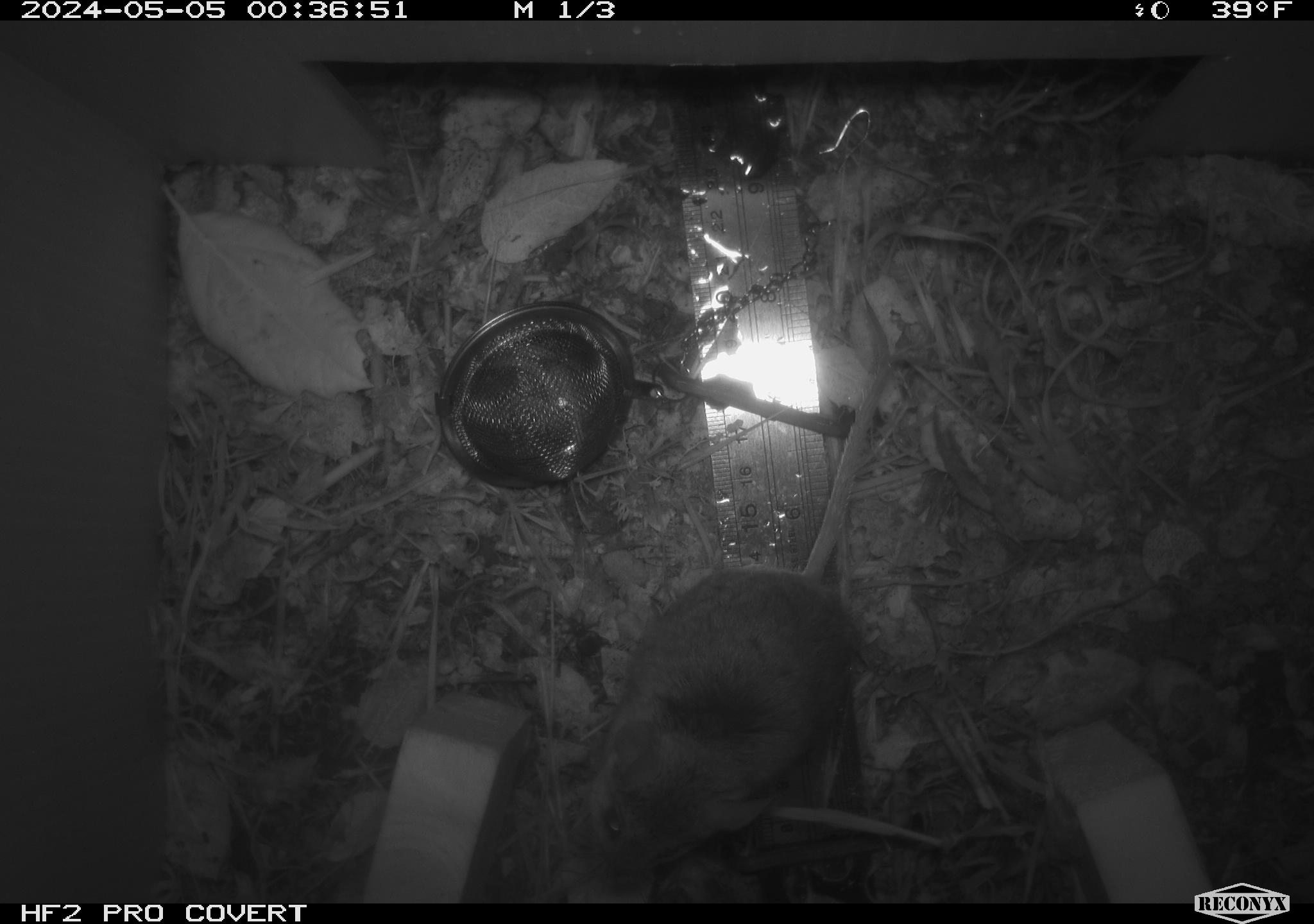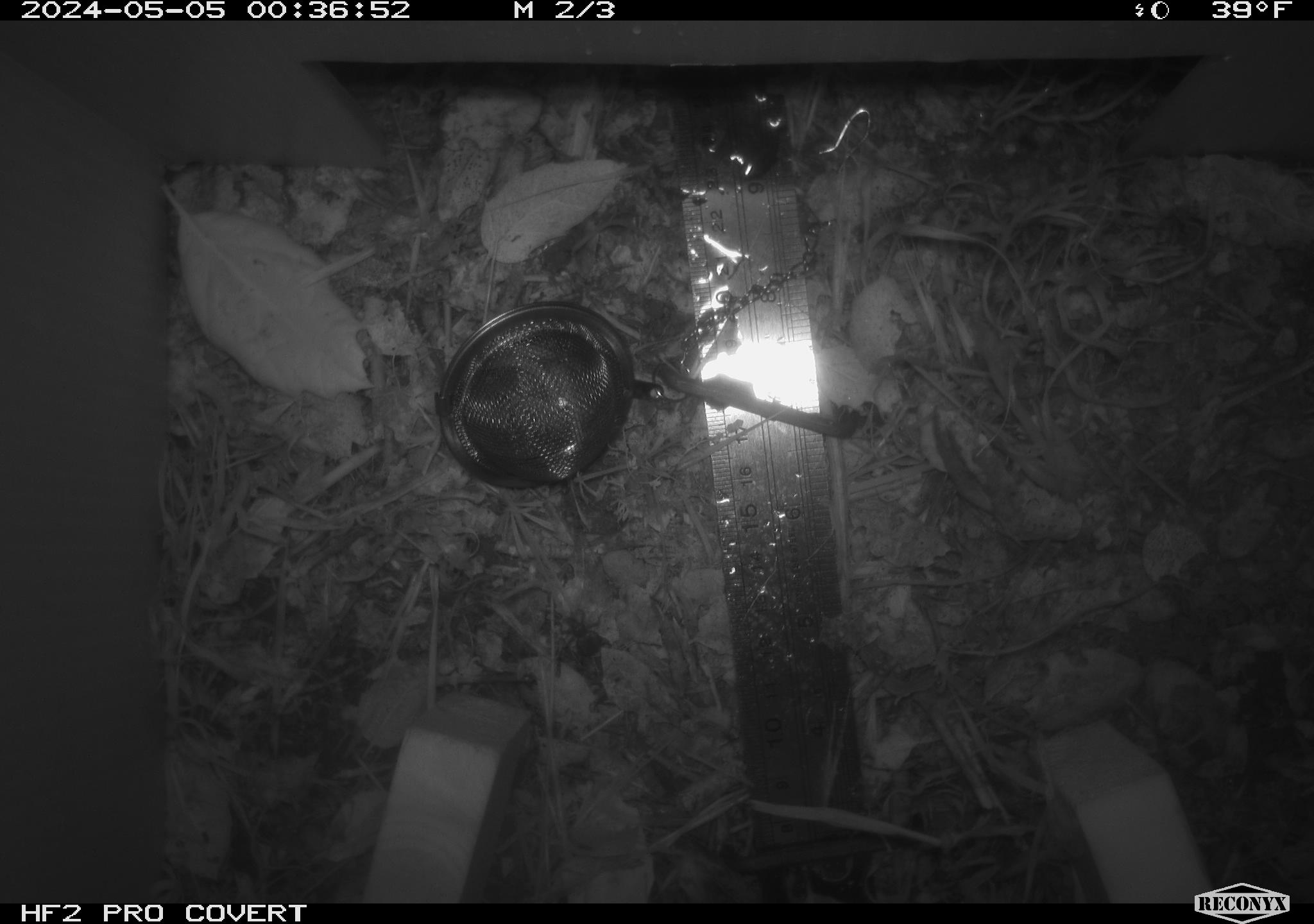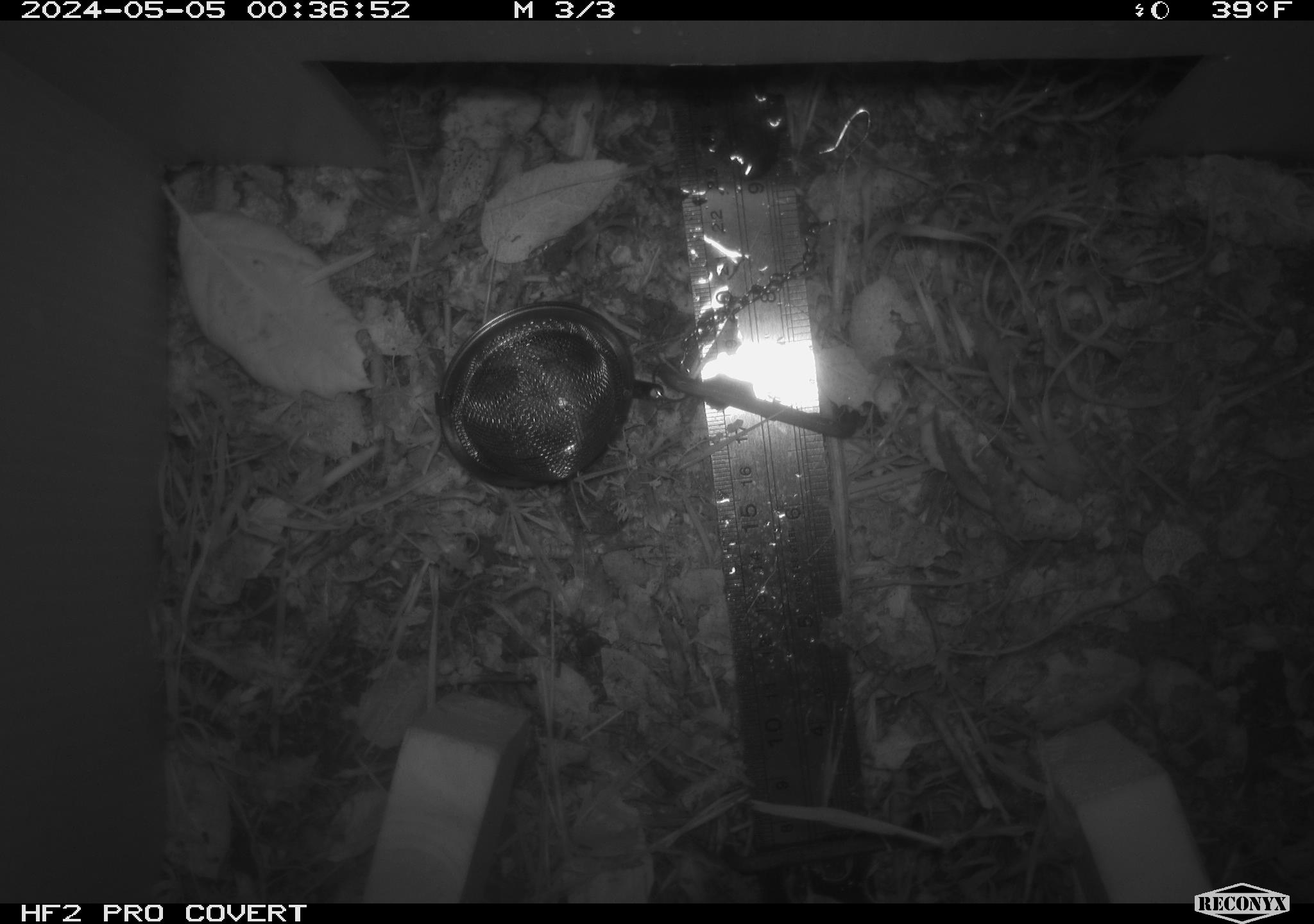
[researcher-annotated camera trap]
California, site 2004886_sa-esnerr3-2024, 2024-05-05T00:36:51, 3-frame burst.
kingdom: Animalia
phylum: Chordata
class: Mammalia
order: Rodentia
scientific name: Rodentia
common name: rodent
Rodent (Rodentia).